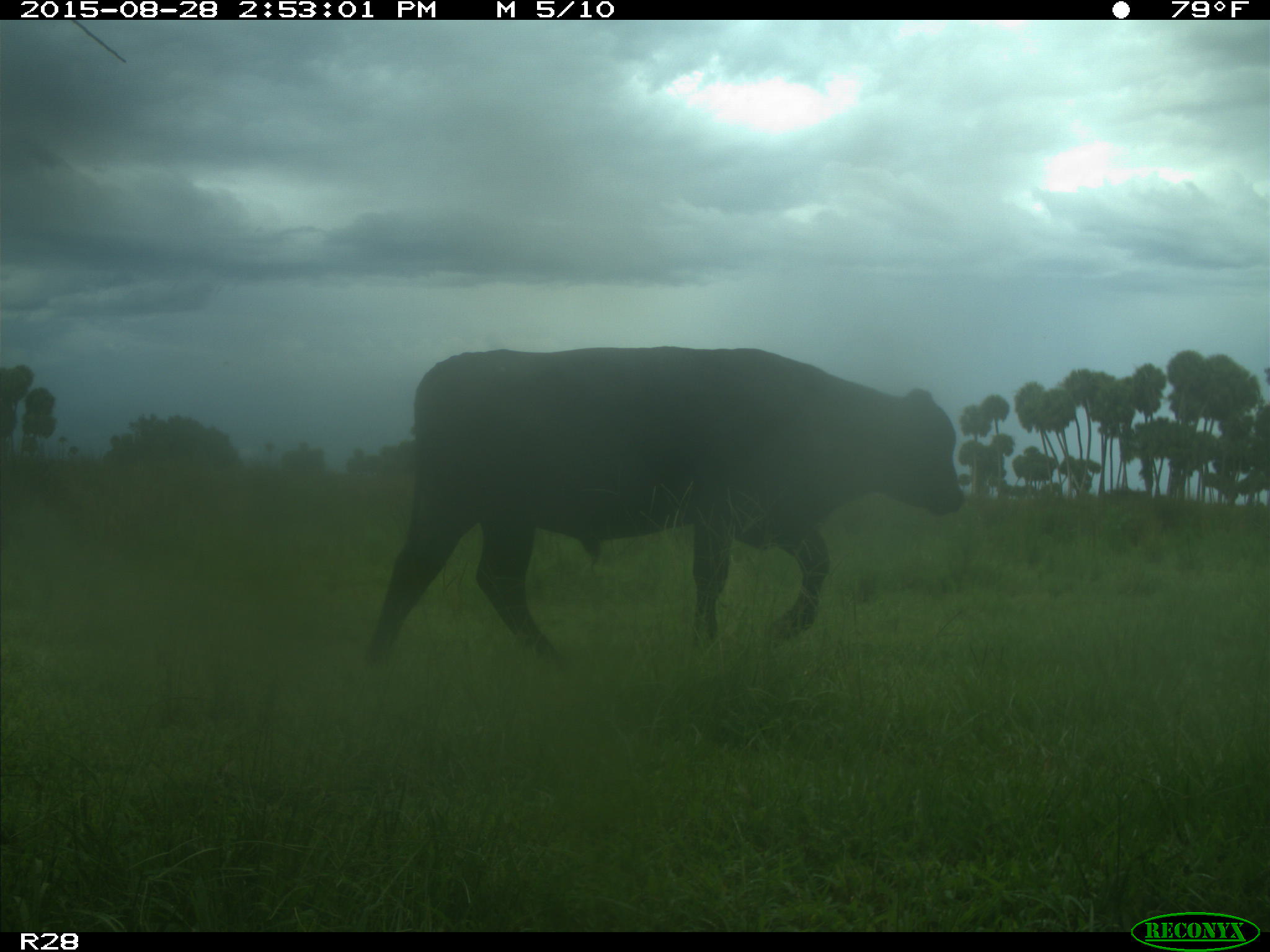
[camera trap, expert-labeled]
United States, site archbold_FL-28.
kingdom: Animalia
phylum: Chordata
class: Mammalia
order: Artiodactyla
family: Bovidae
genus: Bos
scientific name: Bos taurus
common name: domestic cow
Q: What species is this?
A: Bos taurus (domestic cow).